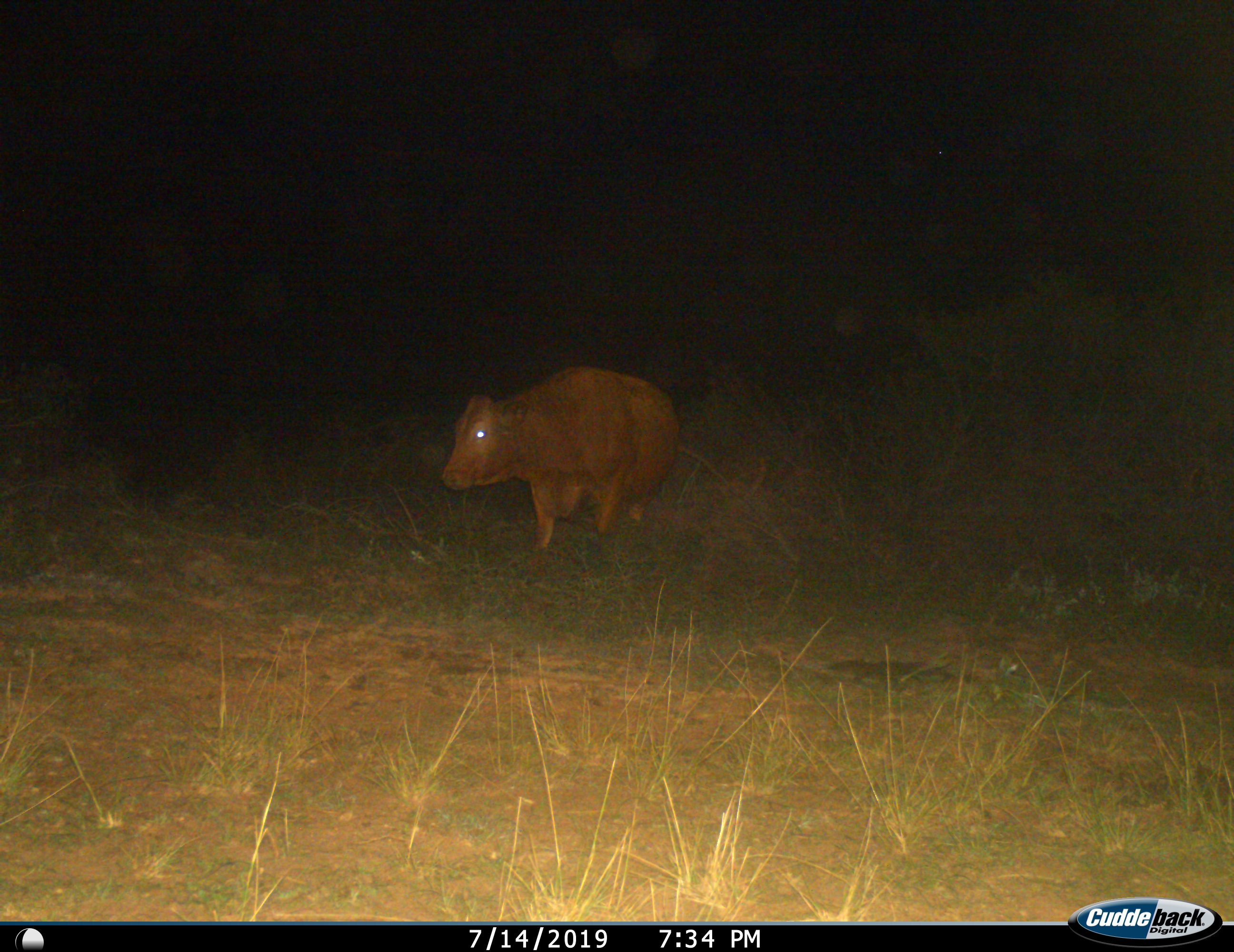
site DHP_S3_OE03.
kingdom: Animalia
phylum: Chordata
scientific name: Vertebrata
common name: domestic animal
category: domesticanimal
Domesticanimal (domestic animal) (Vertebrata), count 1. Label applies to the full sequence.